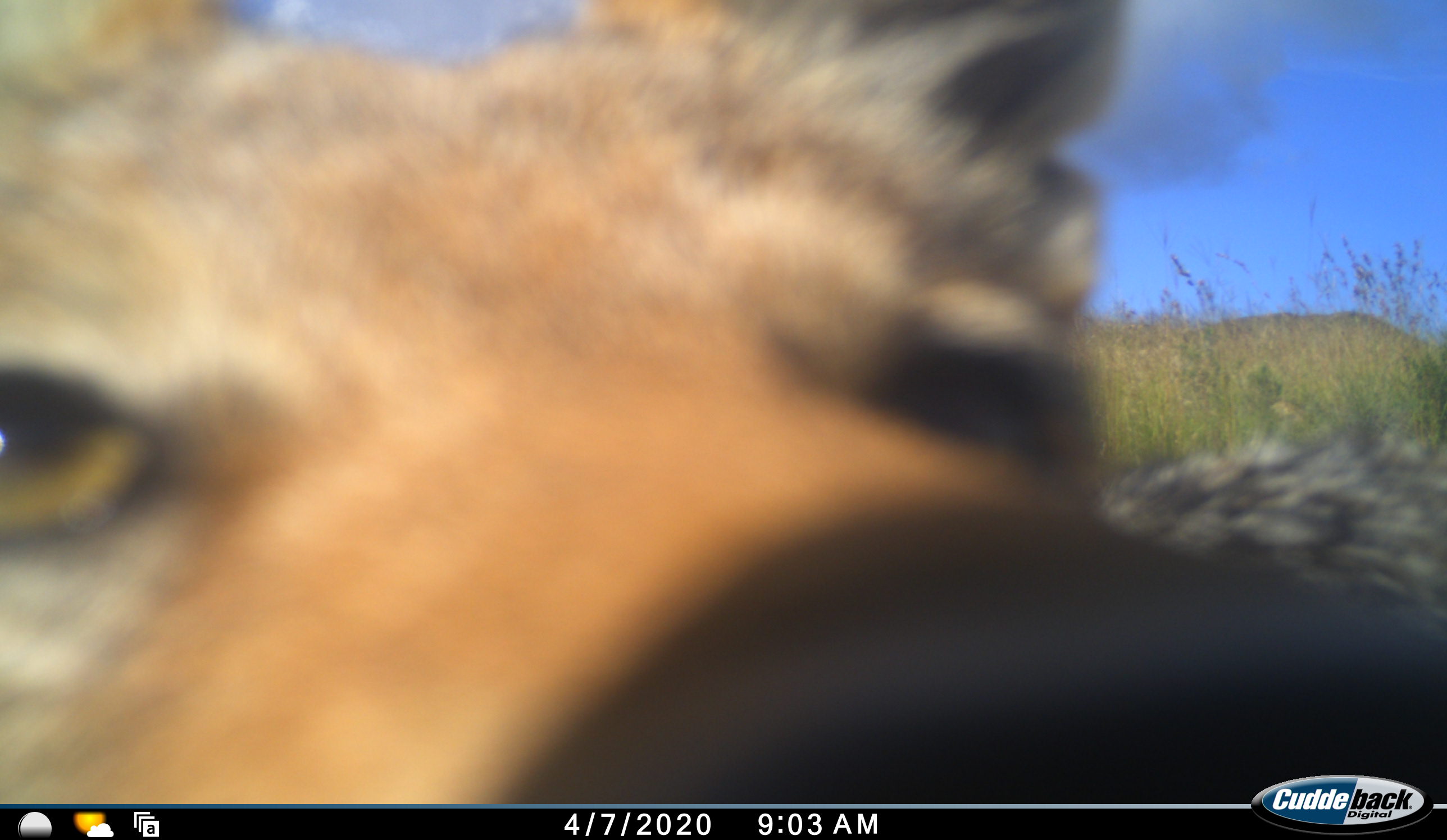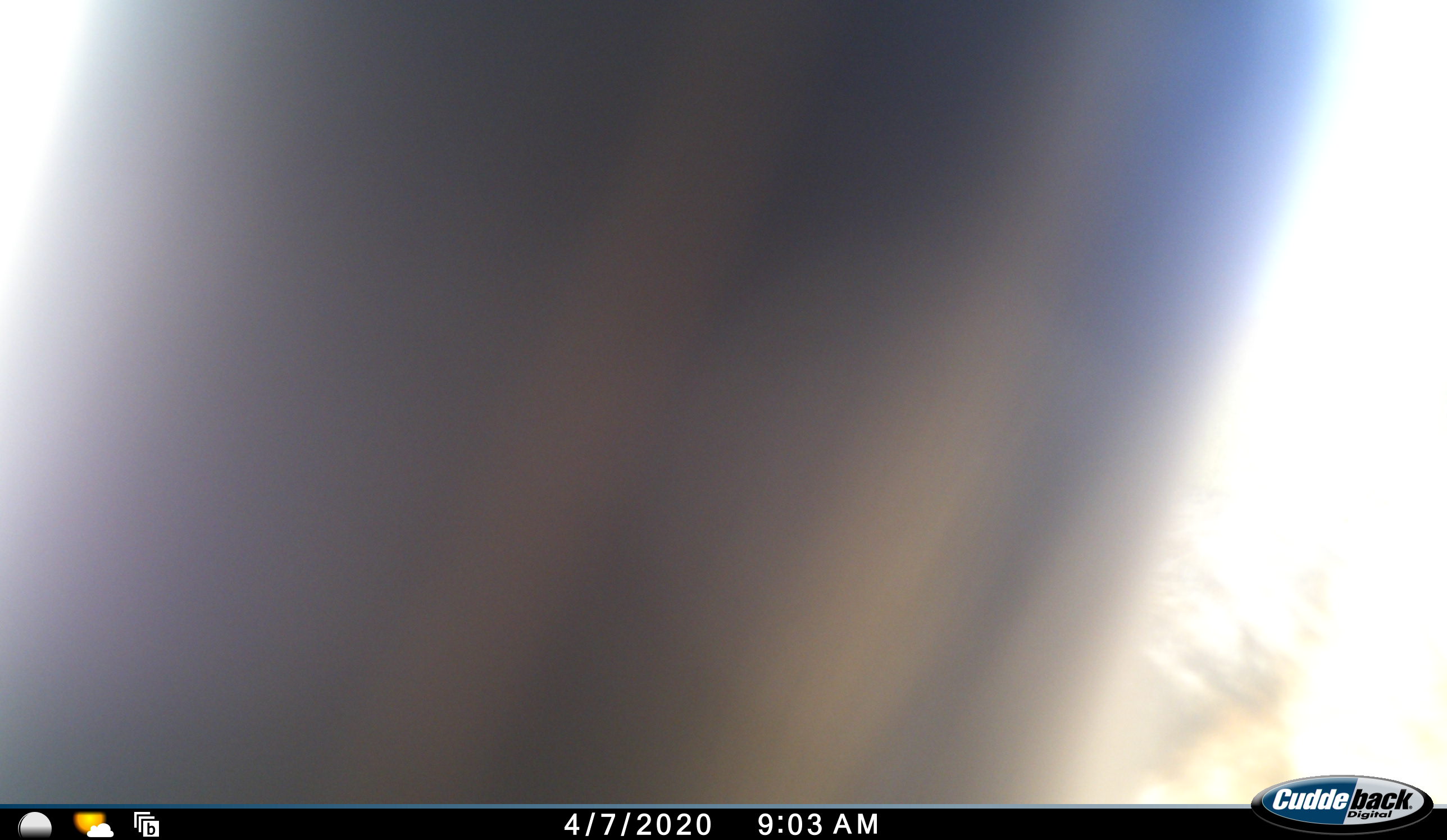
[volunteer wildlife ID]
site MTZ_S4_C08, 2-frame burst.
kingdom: Animalia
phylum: Chordata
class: Mammalia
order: Carnivora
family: Canidae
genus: Lupulella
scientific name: Lupulella mesomelas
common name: black-backed jackal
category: jackalblackbacked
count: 1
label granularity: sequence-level